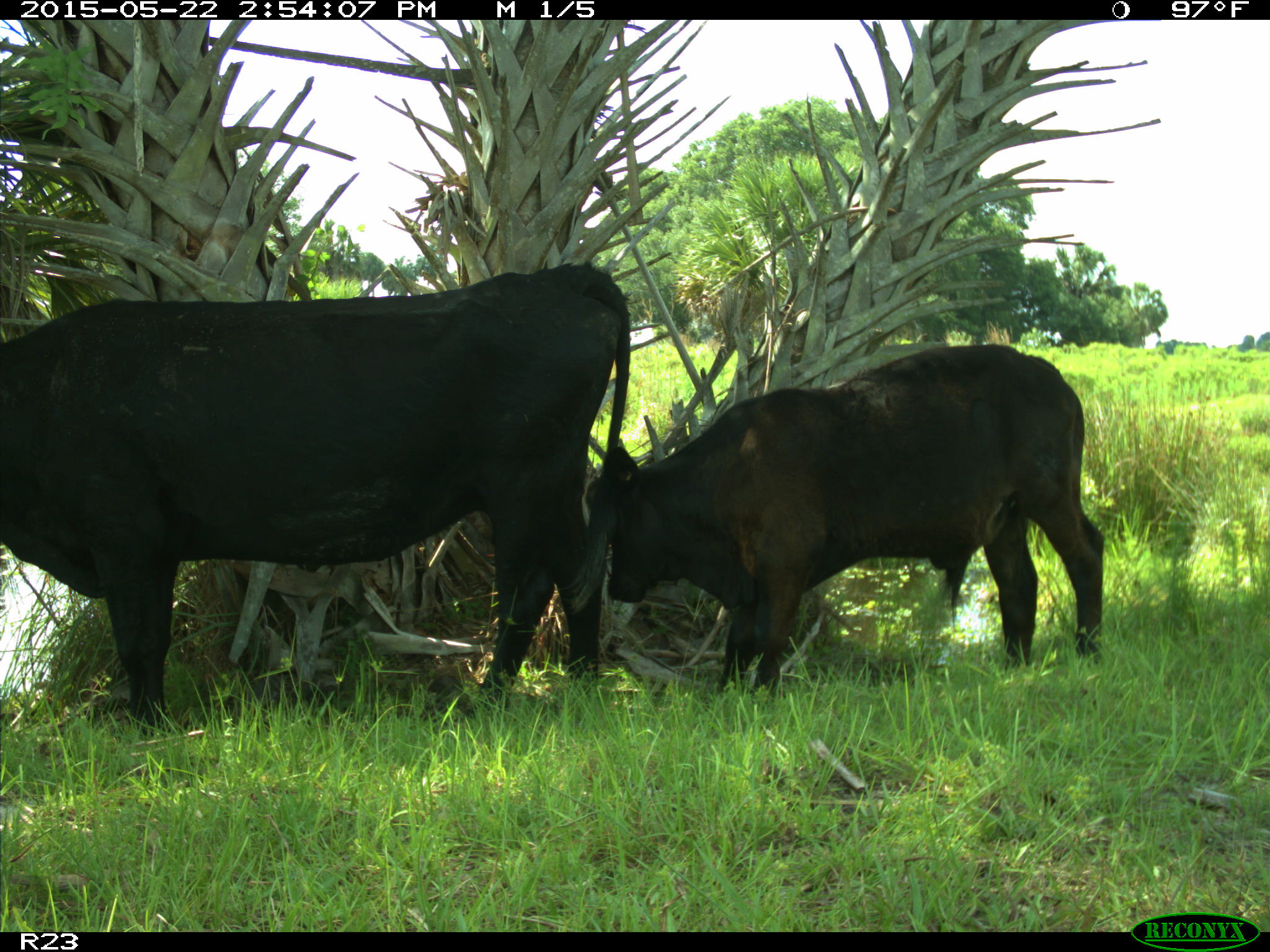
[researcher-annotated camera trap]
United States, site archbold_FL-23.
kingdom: Animalia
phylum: Chordata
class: Mammalia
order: Artiodactyla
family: Bovidae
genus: Bos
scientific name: Bos taurus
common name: domestic cow